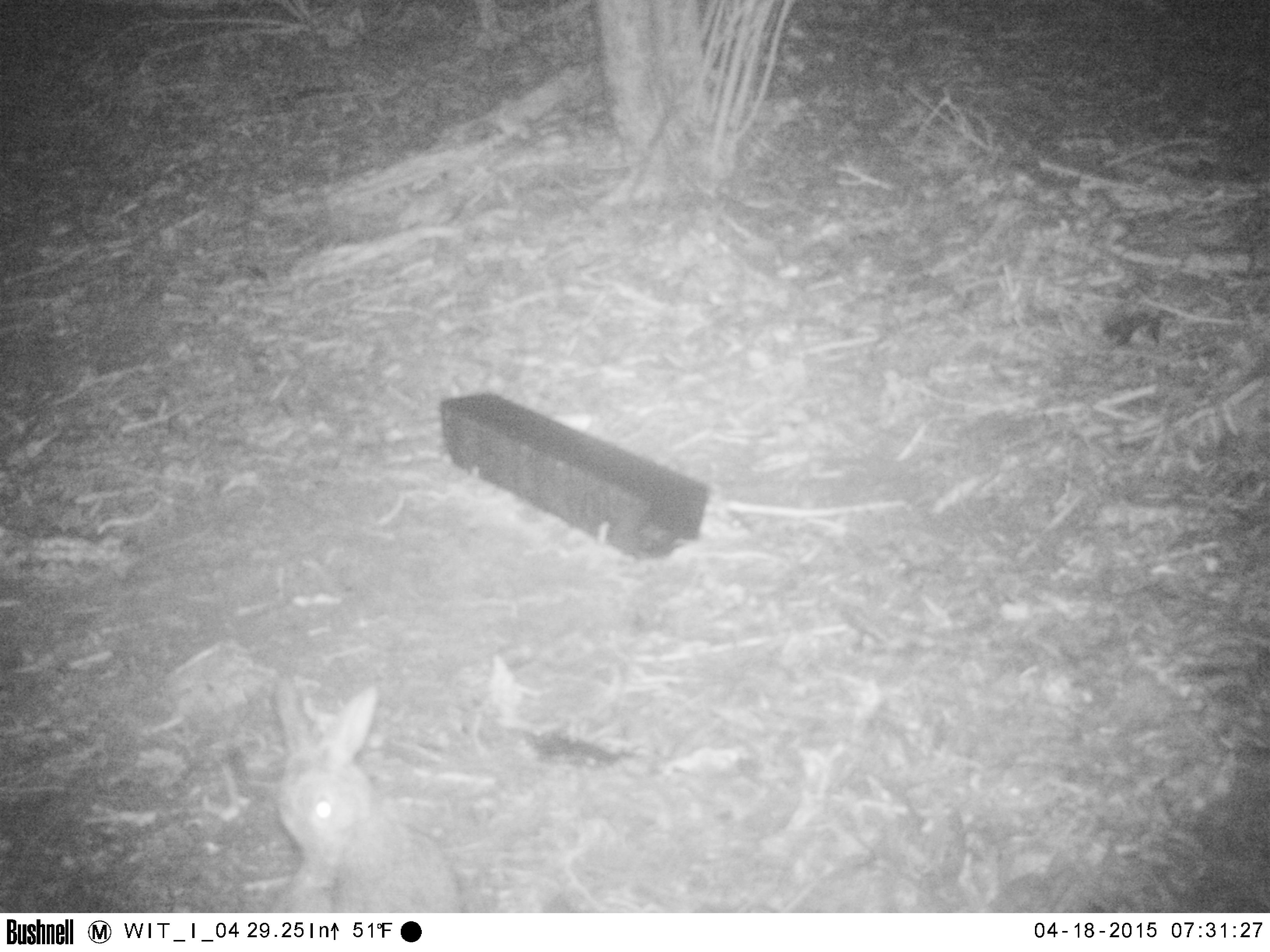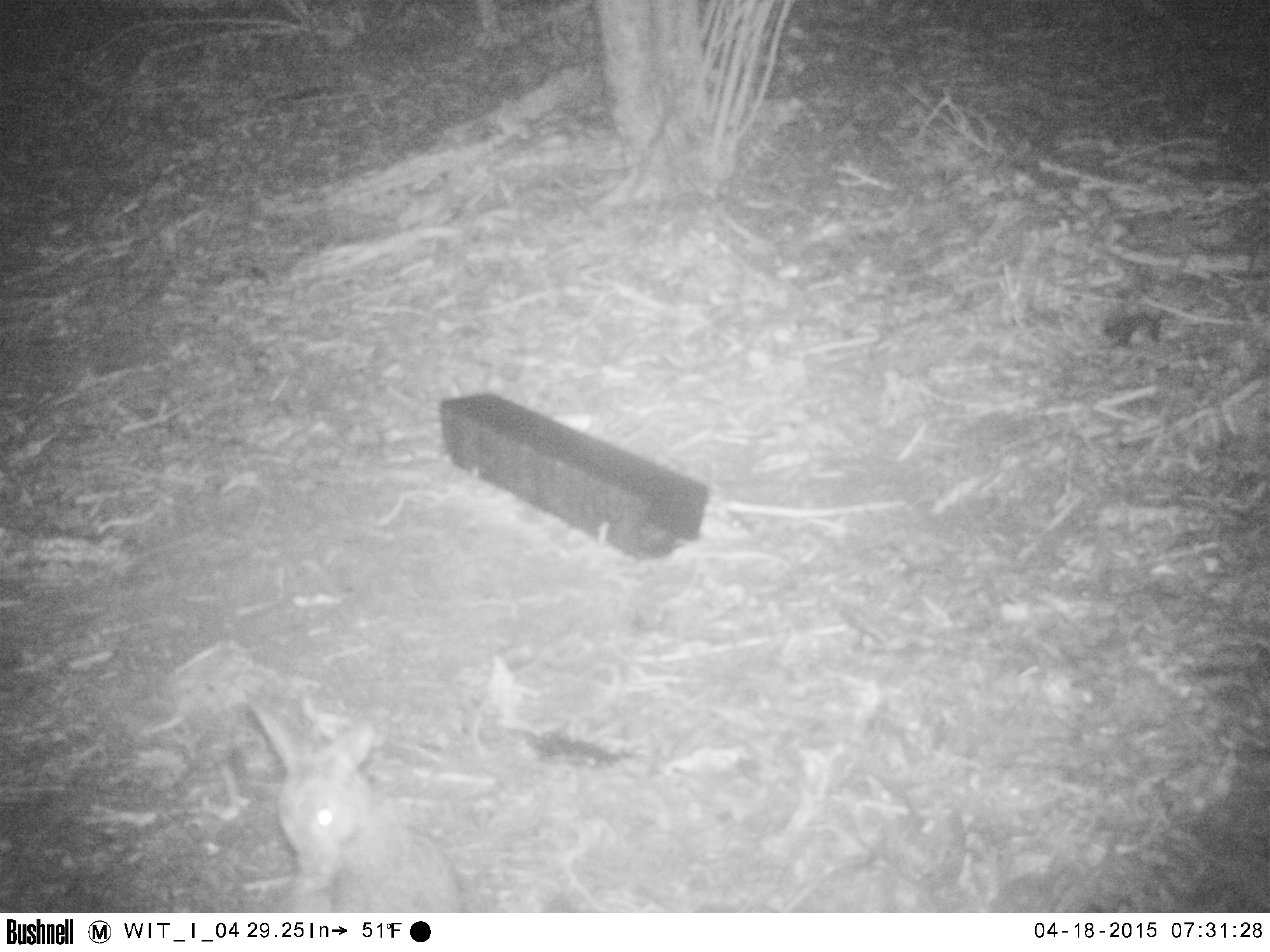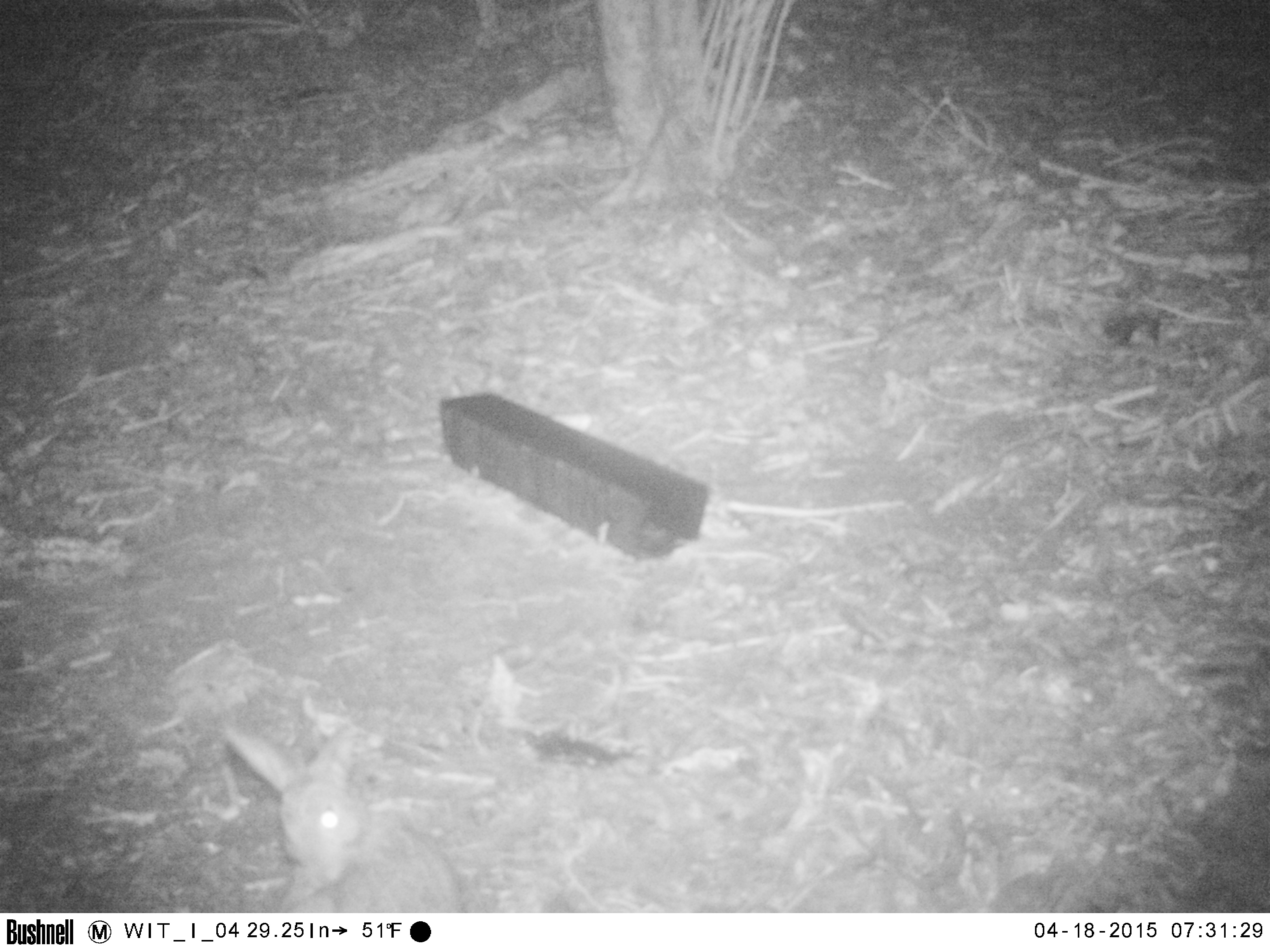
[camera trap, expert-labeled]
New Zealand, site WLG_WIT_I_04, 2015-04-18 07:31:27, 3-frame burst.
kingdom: Animalia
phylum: Chordata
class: Mammalia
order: Lagomorpha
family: Leporidae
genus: Oryctolagus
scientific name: Oryctolagus cuniculus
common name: european rabbit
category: rabbit